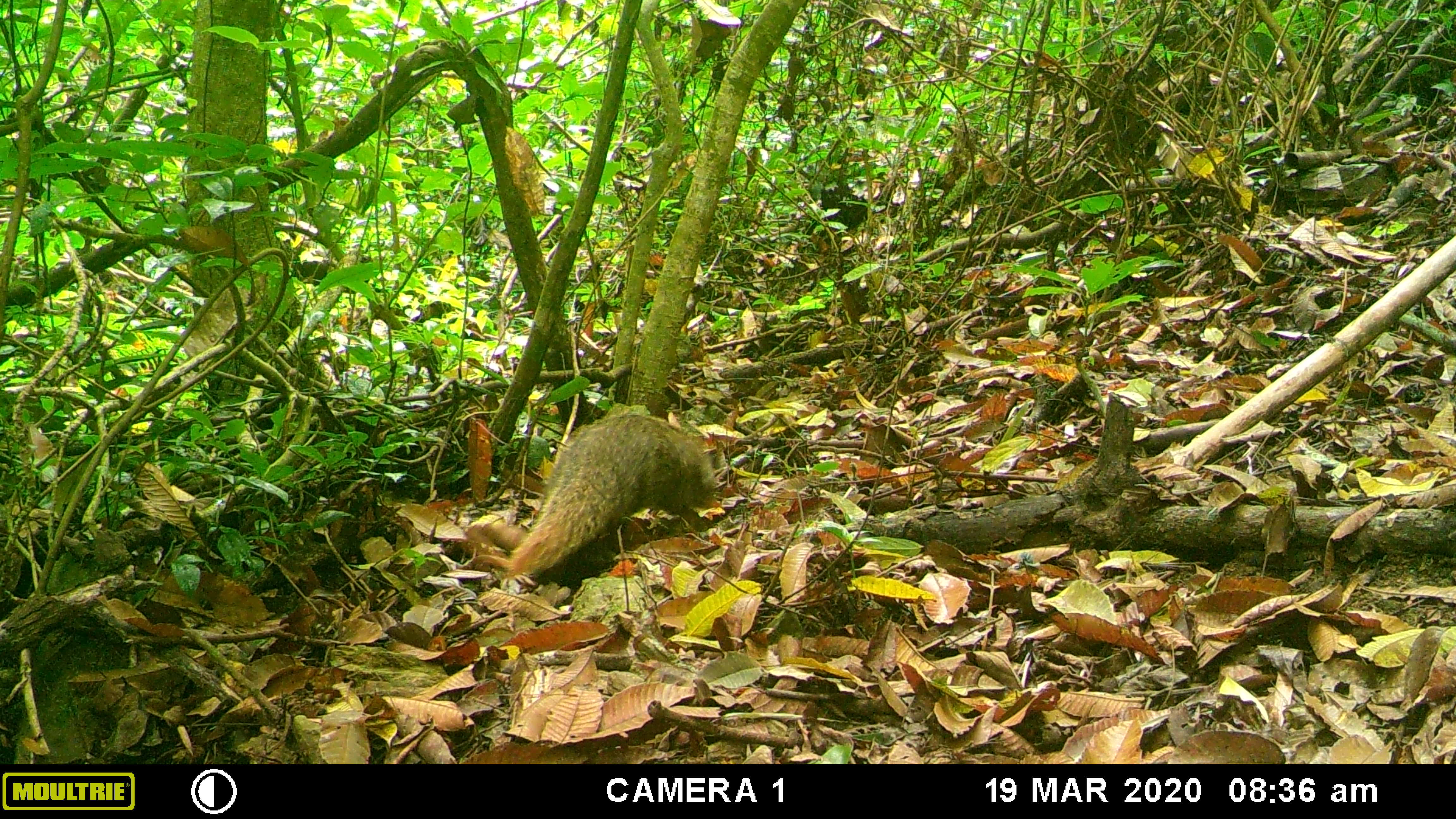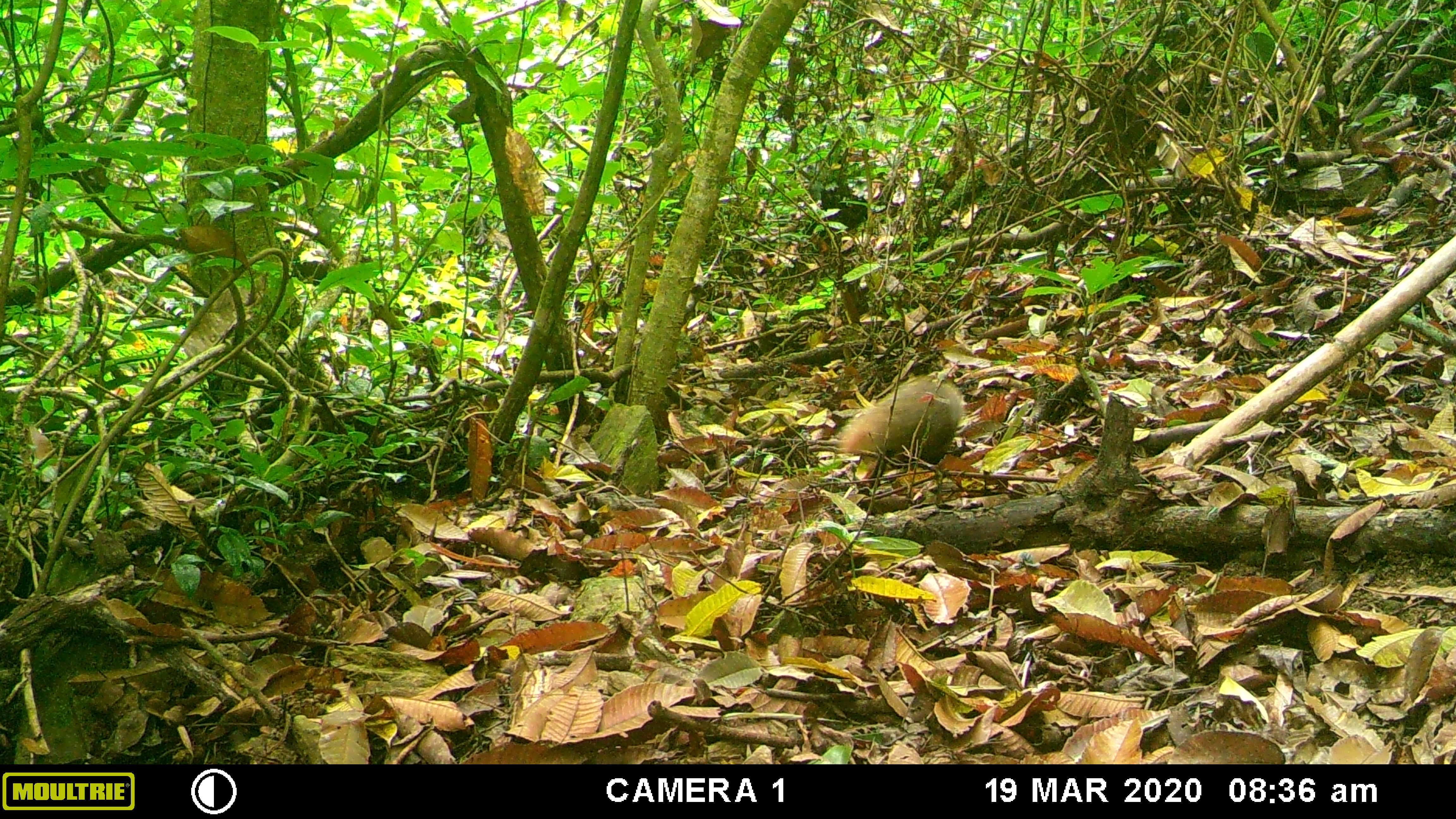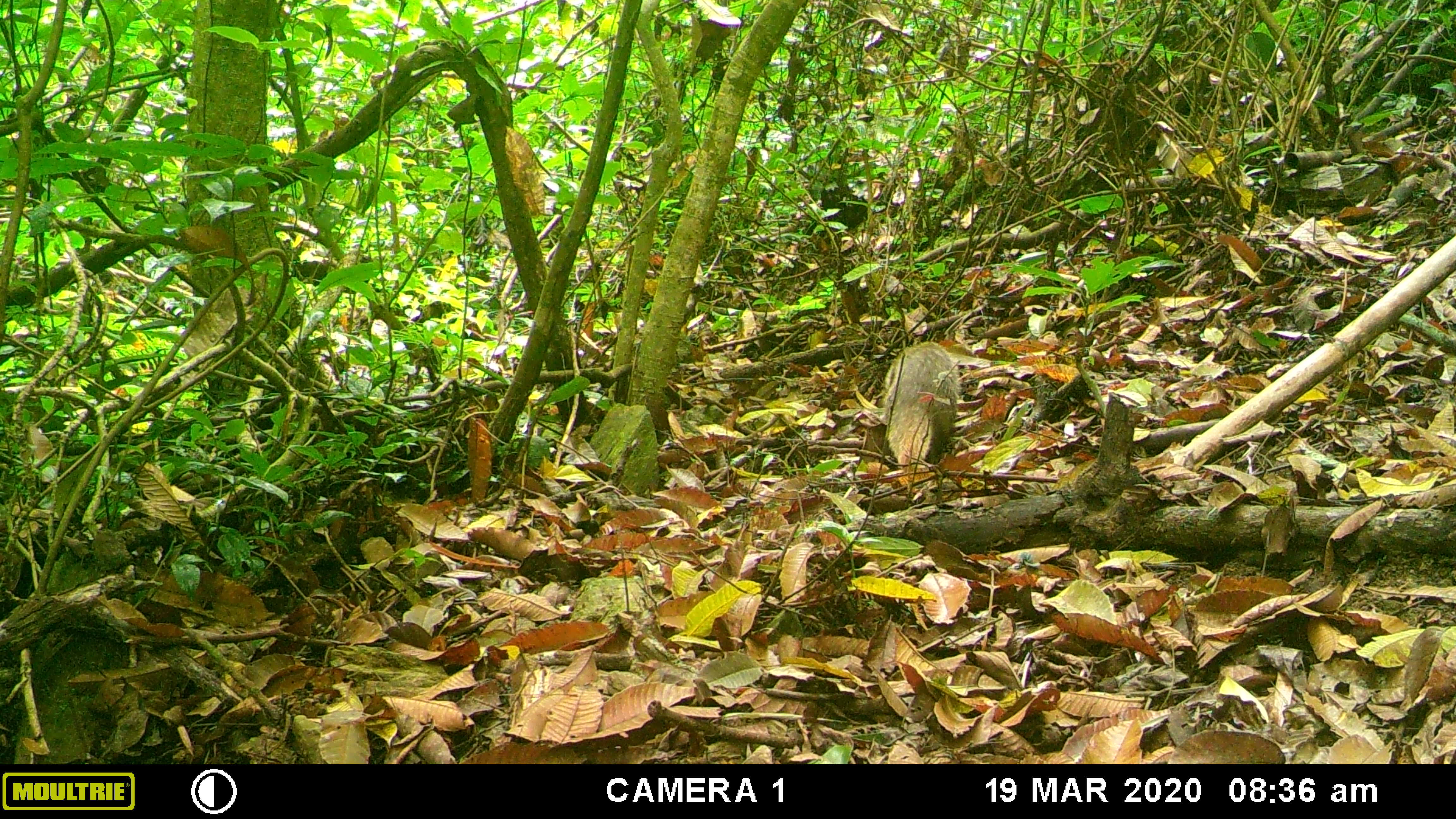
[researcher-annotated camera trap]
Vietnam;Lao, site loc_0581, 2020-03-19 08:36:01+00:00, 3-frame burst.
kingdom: Animalia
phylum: Chordata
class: Mammalia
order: Carnivora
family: Herpestidae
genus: Urva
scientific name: Urva urva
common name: crab-eating mongoose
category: crab eating mongoose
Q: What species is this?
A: Crab eating mongoose (crab-eating mongoose) (Urva urva).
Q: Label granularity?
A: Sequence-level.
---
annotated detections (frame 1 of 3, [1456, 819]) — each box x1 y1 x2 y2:
crab eating mongoose: 506 411 718 579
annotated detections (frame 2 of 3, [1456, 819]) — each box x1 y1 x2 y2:
crab eating mongoose: 835 373 965 466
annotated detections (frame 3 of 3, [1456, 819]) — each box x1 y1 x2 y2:
crab eating mongoose: 879 340 961 465